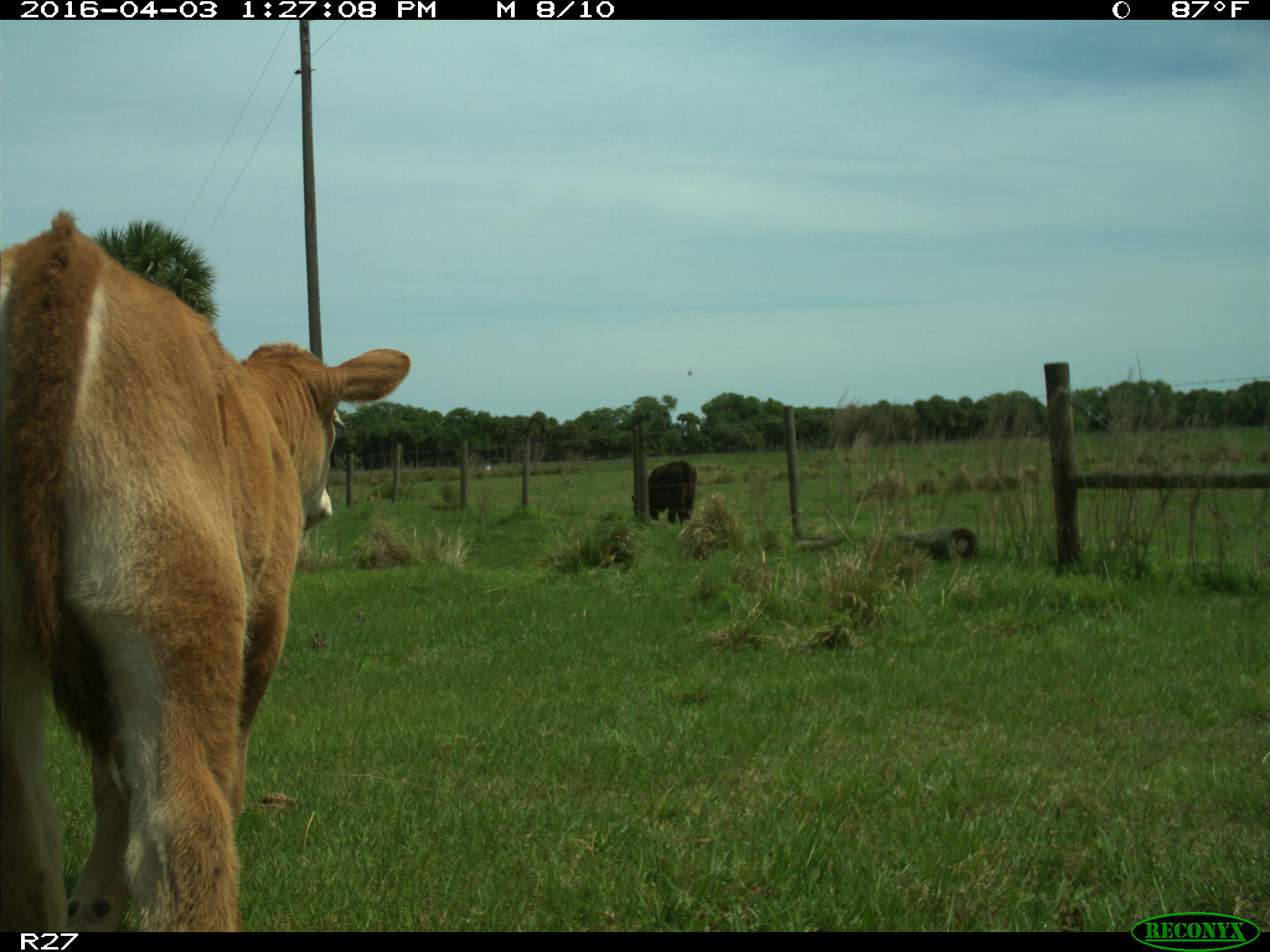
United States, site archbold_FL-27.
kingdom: Animalia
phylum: Chordata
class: Mammalia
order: Artiodactyla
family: Bovidae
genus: Bos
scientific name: Bos taurus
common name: domestic cow